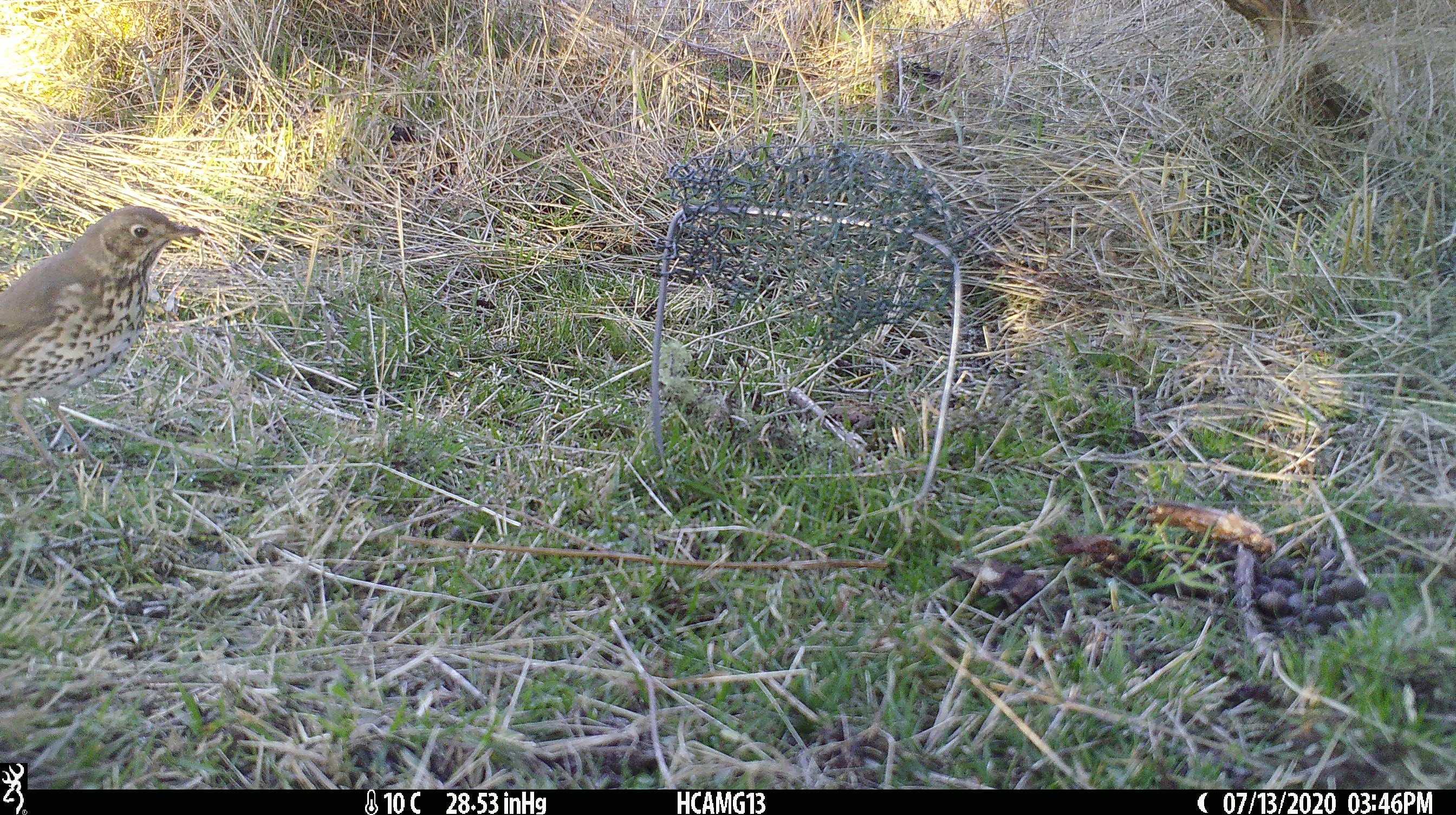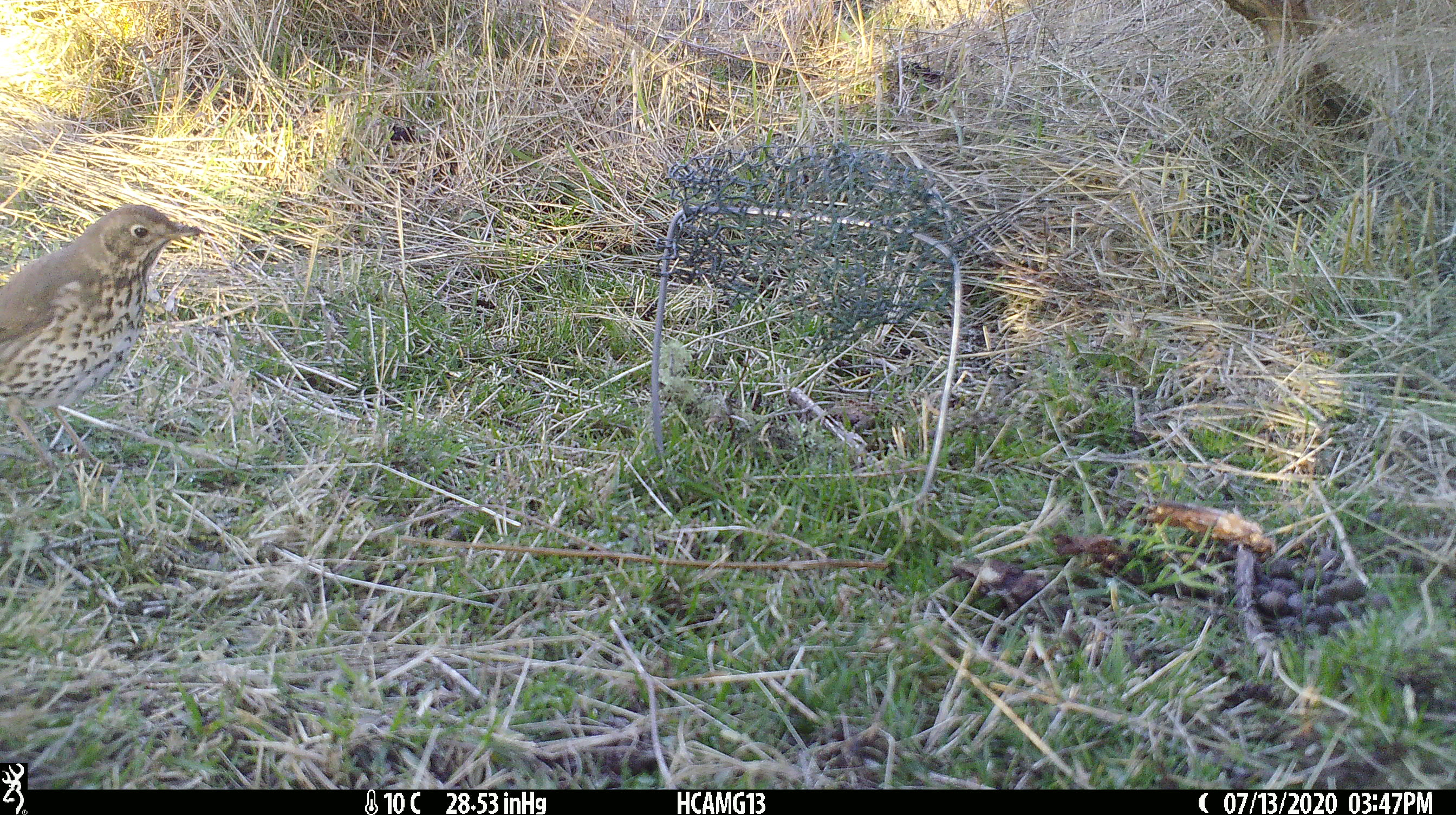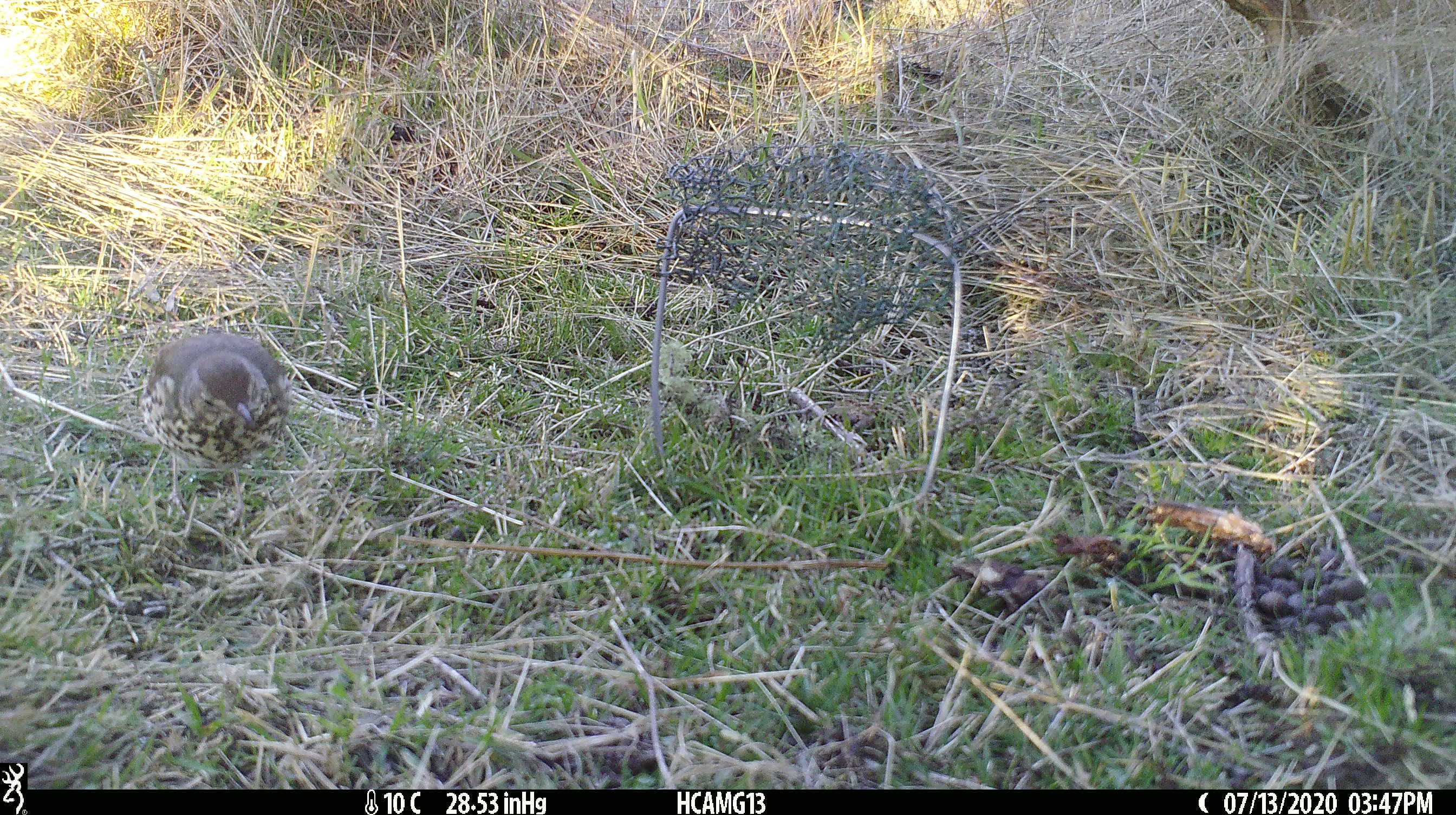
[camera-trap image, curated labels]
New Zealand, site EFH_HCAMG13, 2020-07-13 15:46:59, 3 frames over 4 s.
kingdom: Animalia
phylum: Chordata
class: Aves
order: Passeriformes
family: Turdidae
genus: Turdus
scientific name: Turdus philomelos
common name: song thrush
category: thrush